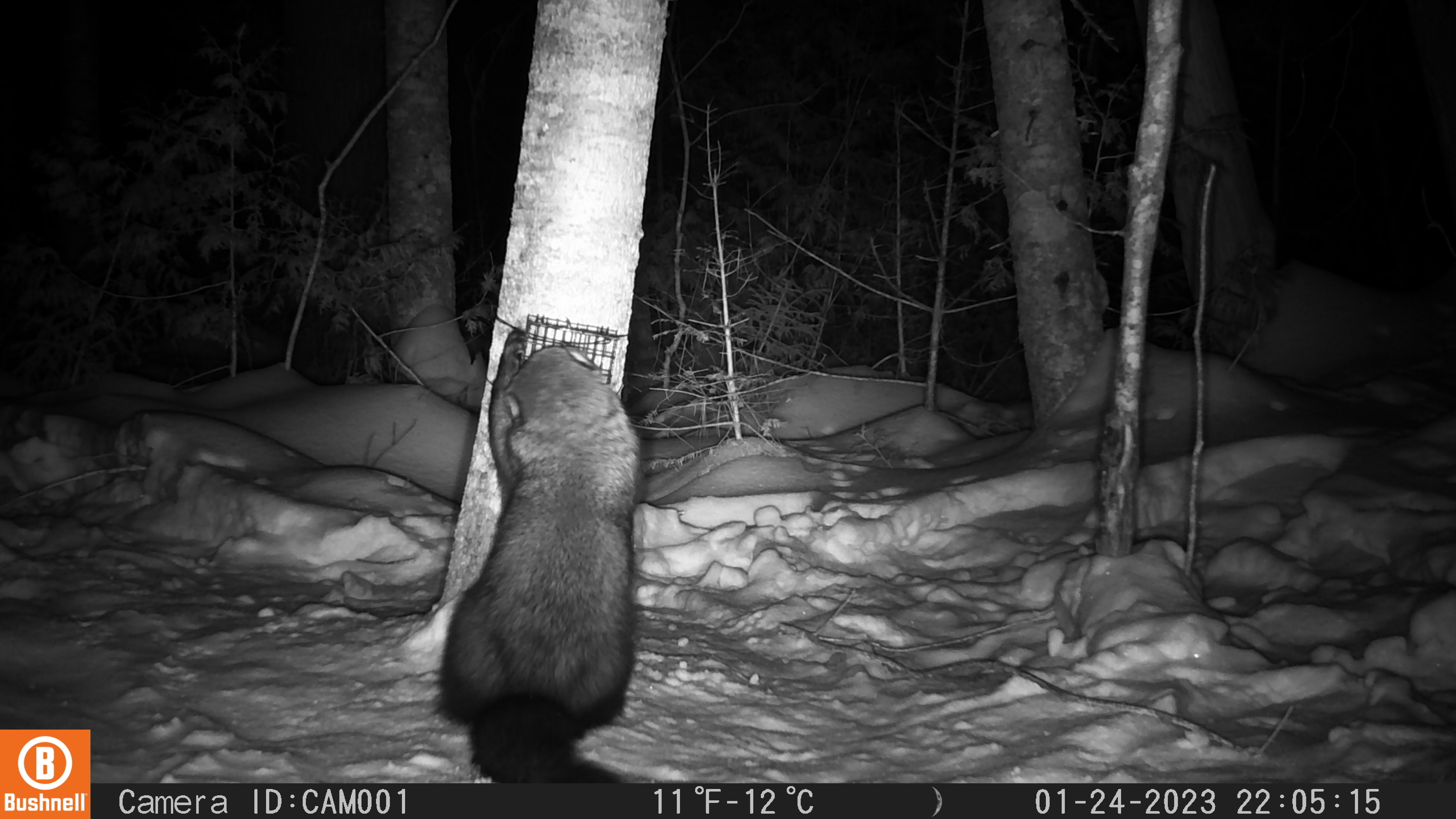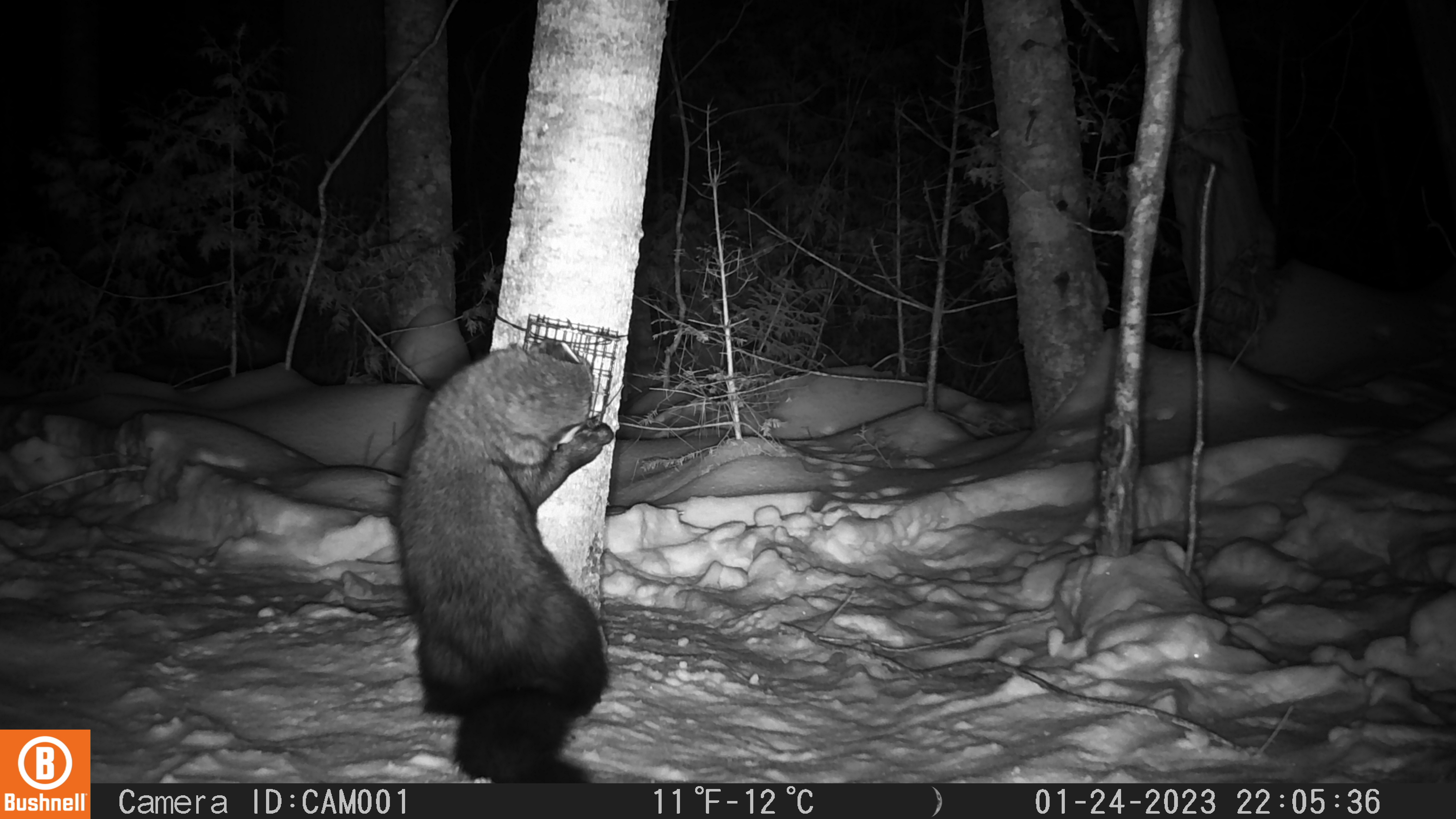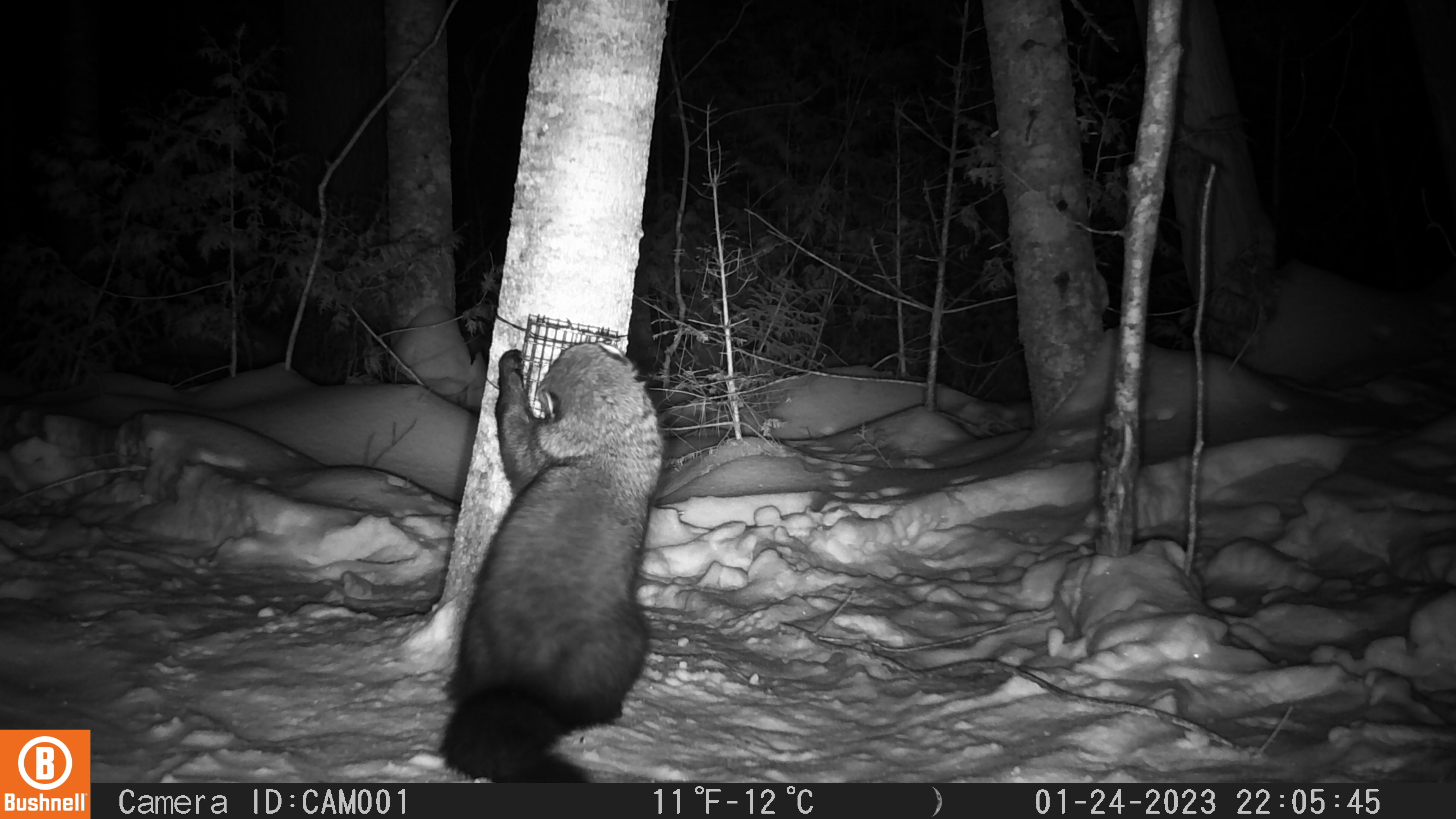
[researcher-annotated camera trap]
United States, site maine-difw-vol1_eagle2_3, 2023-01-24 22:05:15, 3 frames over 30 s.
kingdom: Animalia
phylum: Chordata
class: Mammalia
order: Carnivora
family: Mustelidae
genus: Pekania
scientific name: Pekania pennanti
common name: fisher